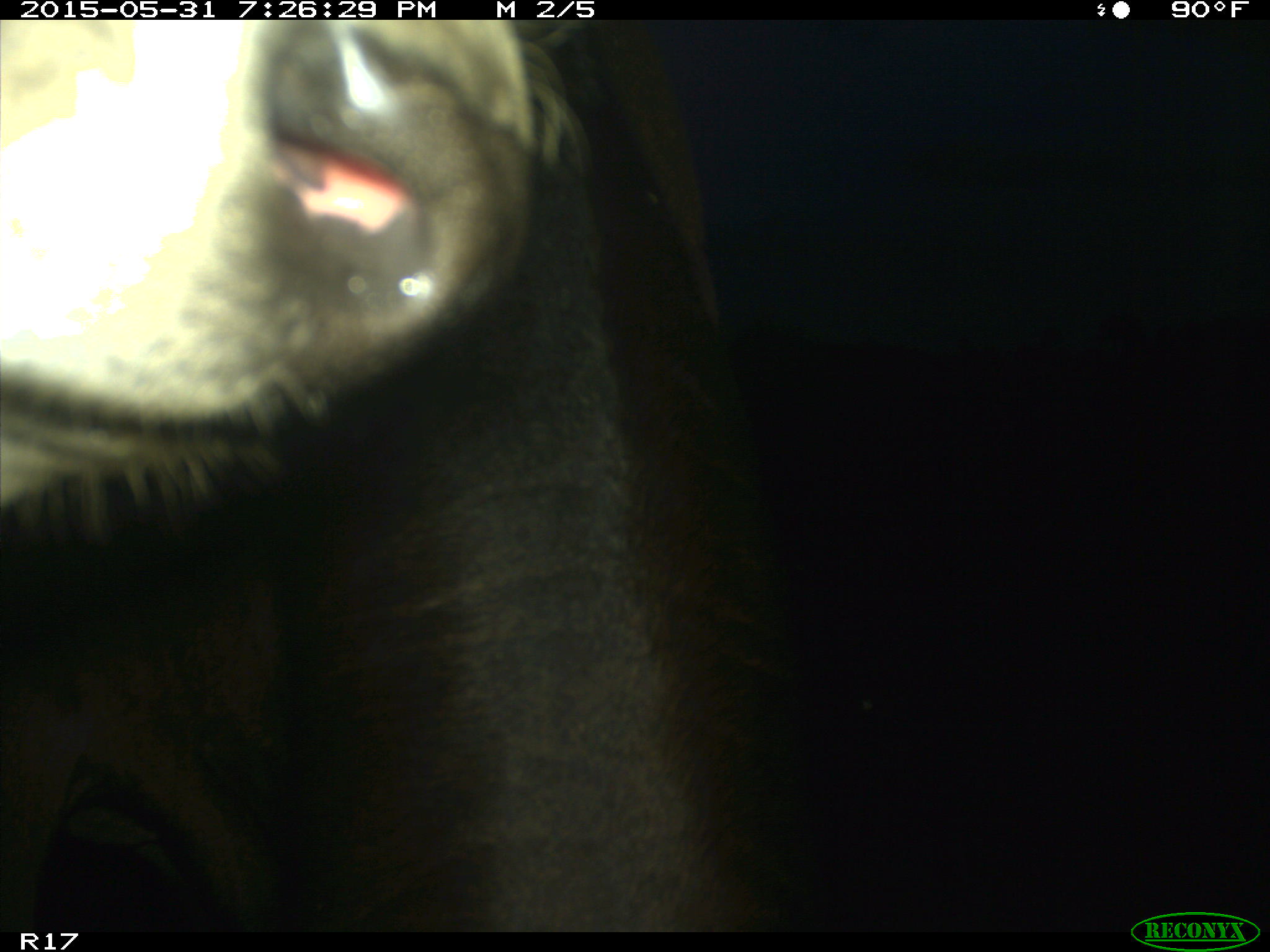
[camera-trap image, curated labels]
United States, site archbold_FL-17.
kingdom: Animalia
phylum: Chordata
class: Mammalia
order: Artiodactyla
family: Bovidae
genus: Bos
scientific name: Bos taurus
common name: domestic cow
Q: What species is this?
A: Bos taurus (domestic cow).